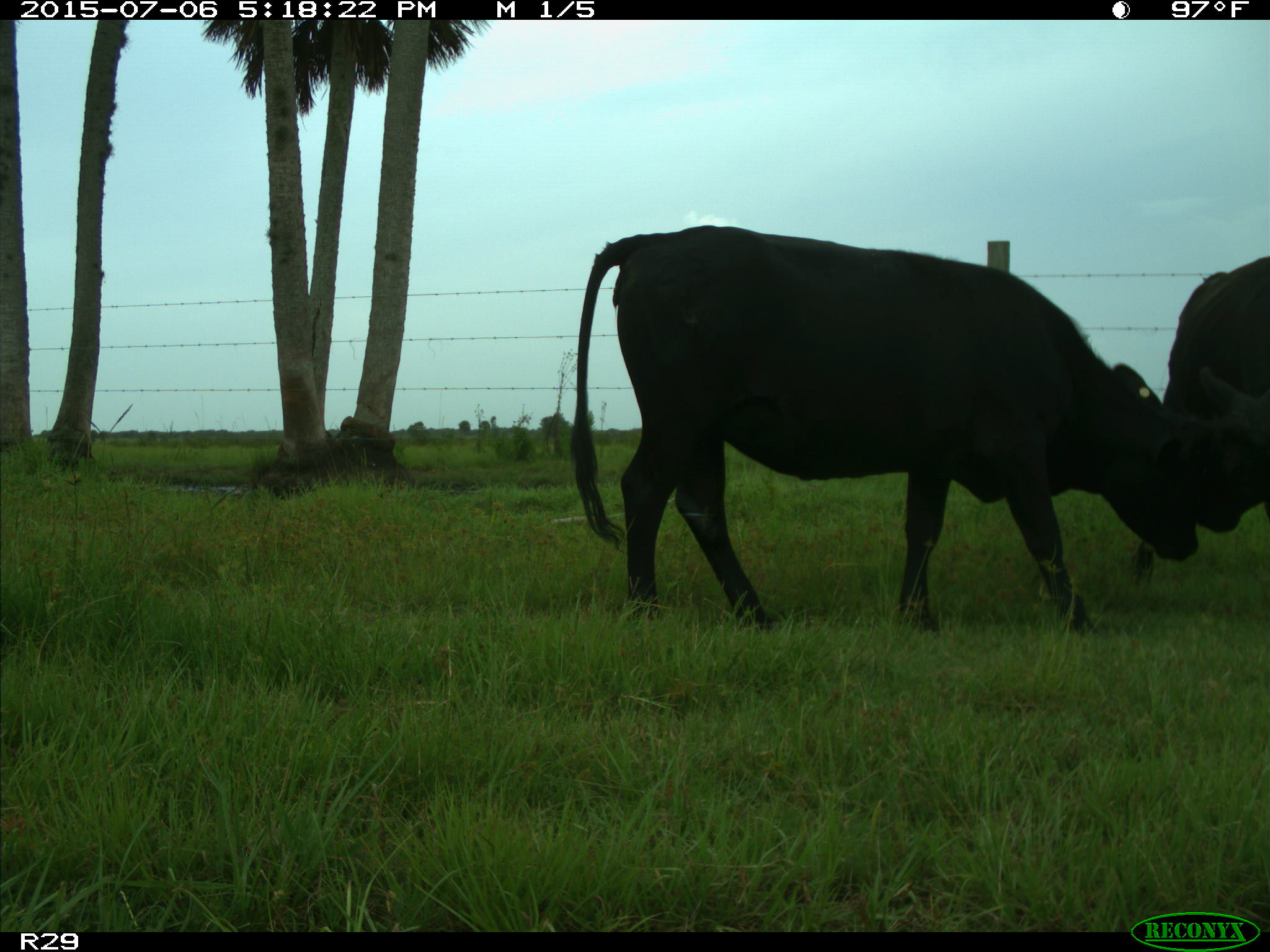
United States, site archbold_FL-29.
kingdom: Animalia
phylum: Chordata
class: Mammalia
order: Artiodactyla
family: Bovidae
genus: Bos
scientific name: Bos taurus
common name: domestic cow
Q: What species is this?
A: Bos taurus (domestic cow).